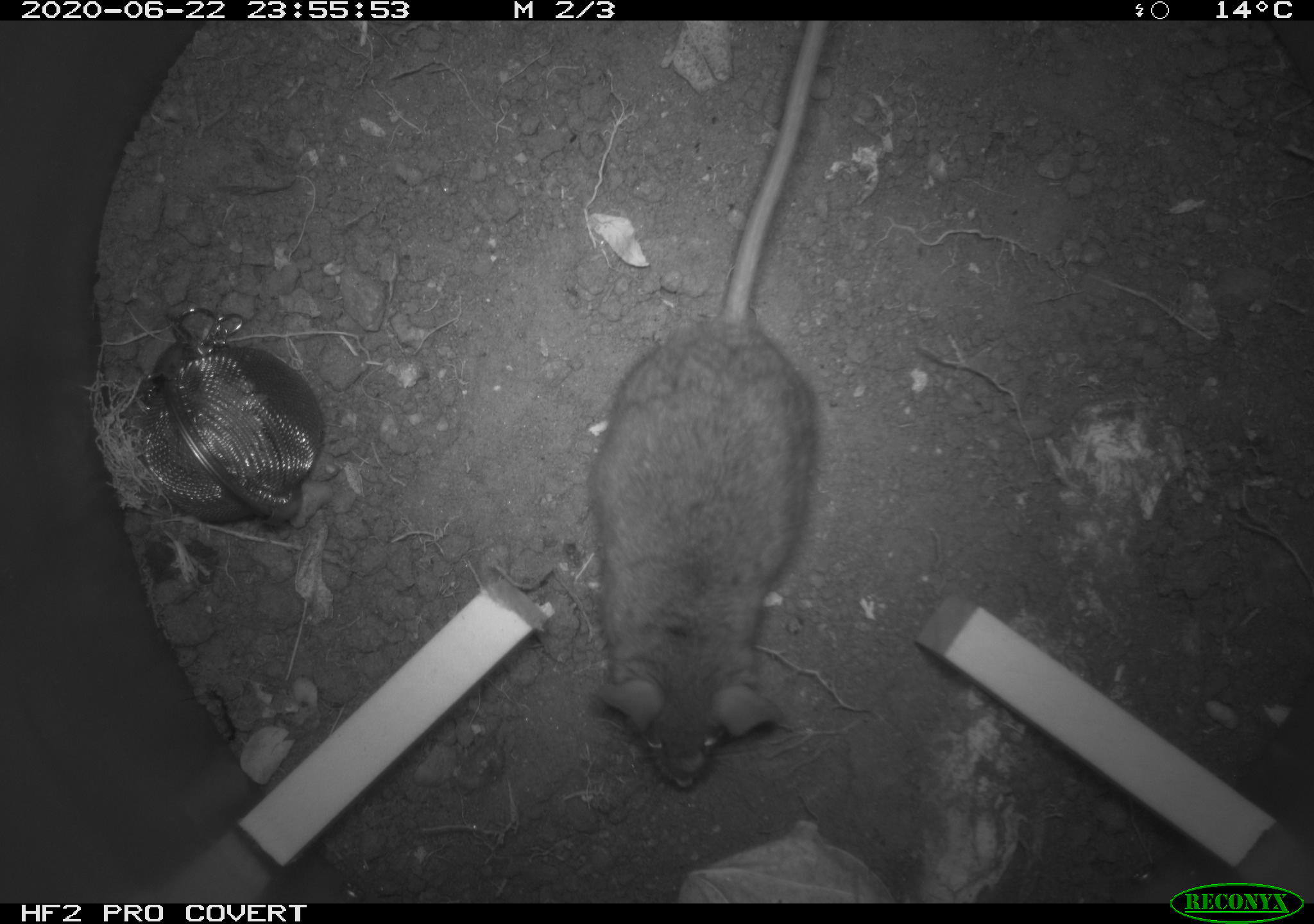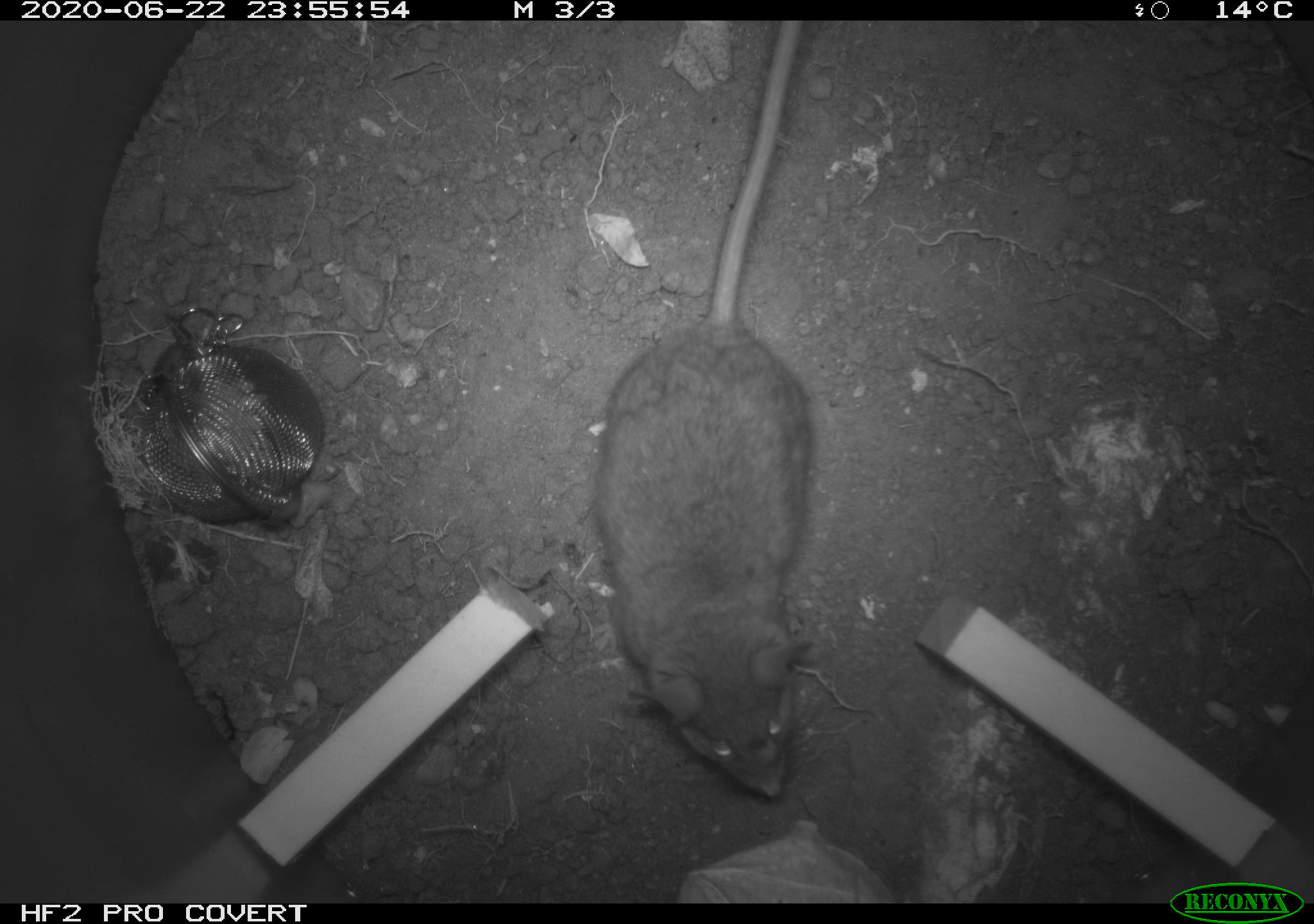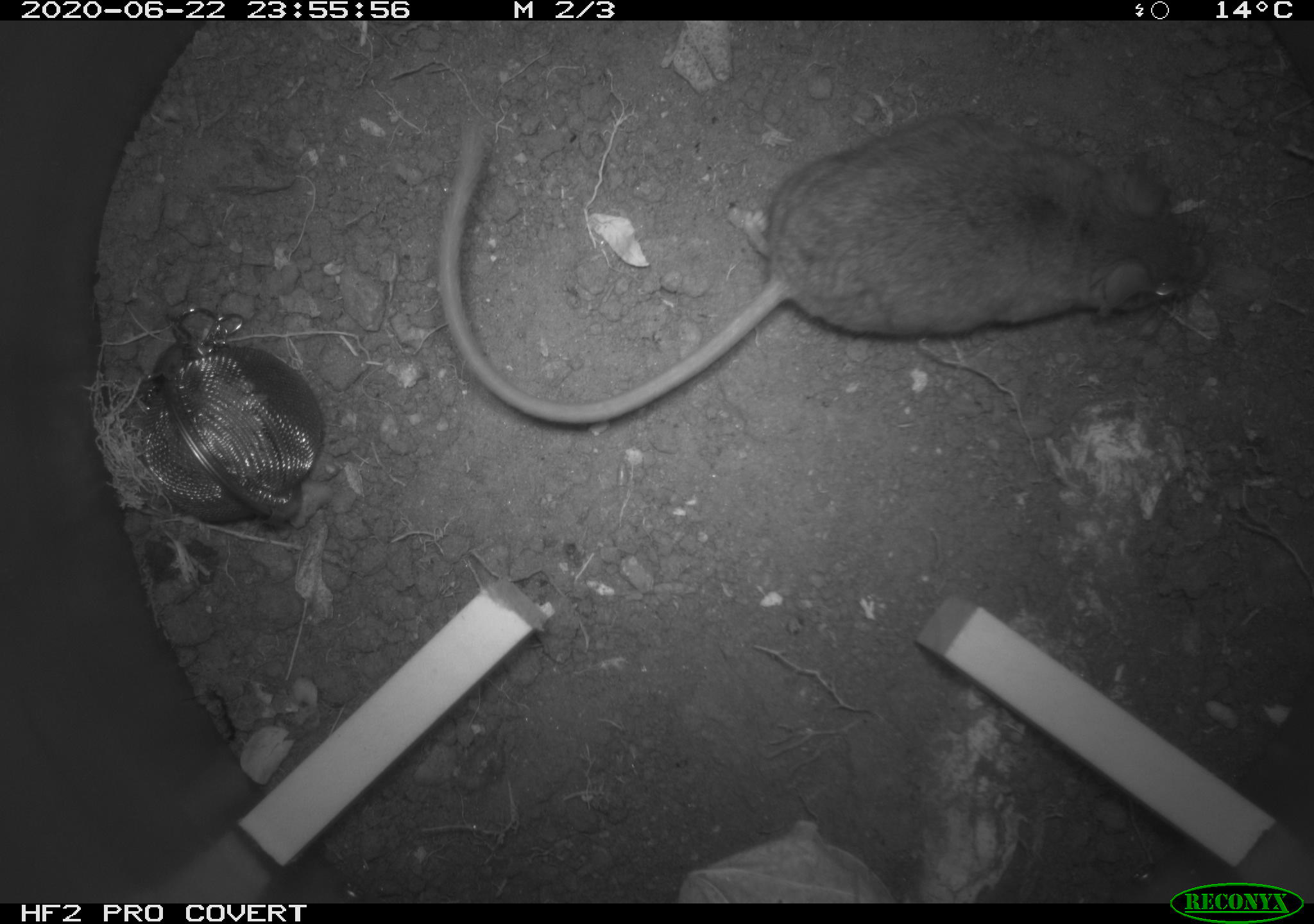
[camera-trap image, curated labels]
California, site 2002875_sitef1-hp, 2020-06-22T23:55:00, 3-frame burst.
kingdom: Animalia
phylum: Chordata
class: Mammalia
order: Rodentia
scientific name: Rodentia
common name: mouse species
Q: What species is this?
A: Mouse species (Rodentia).